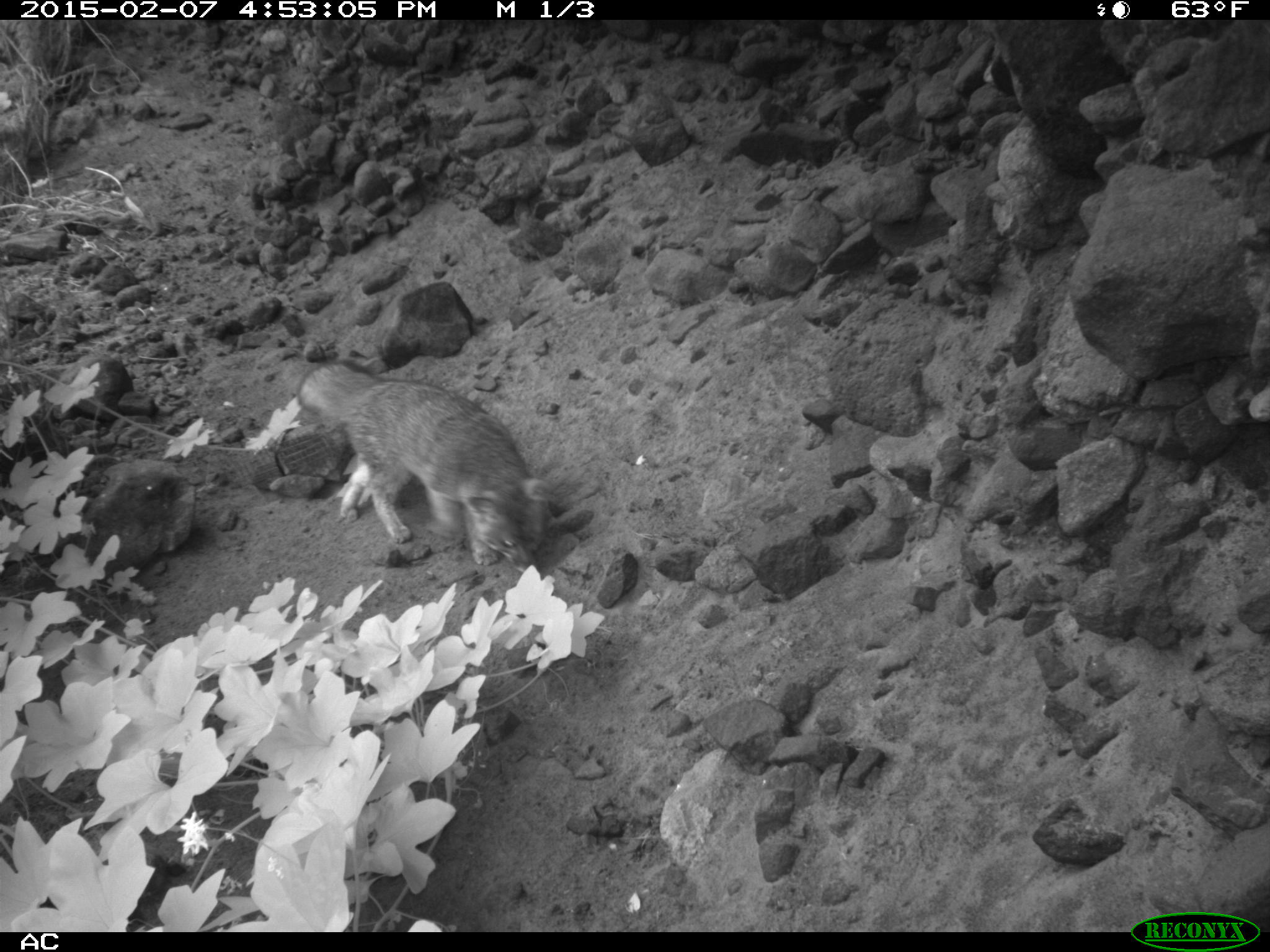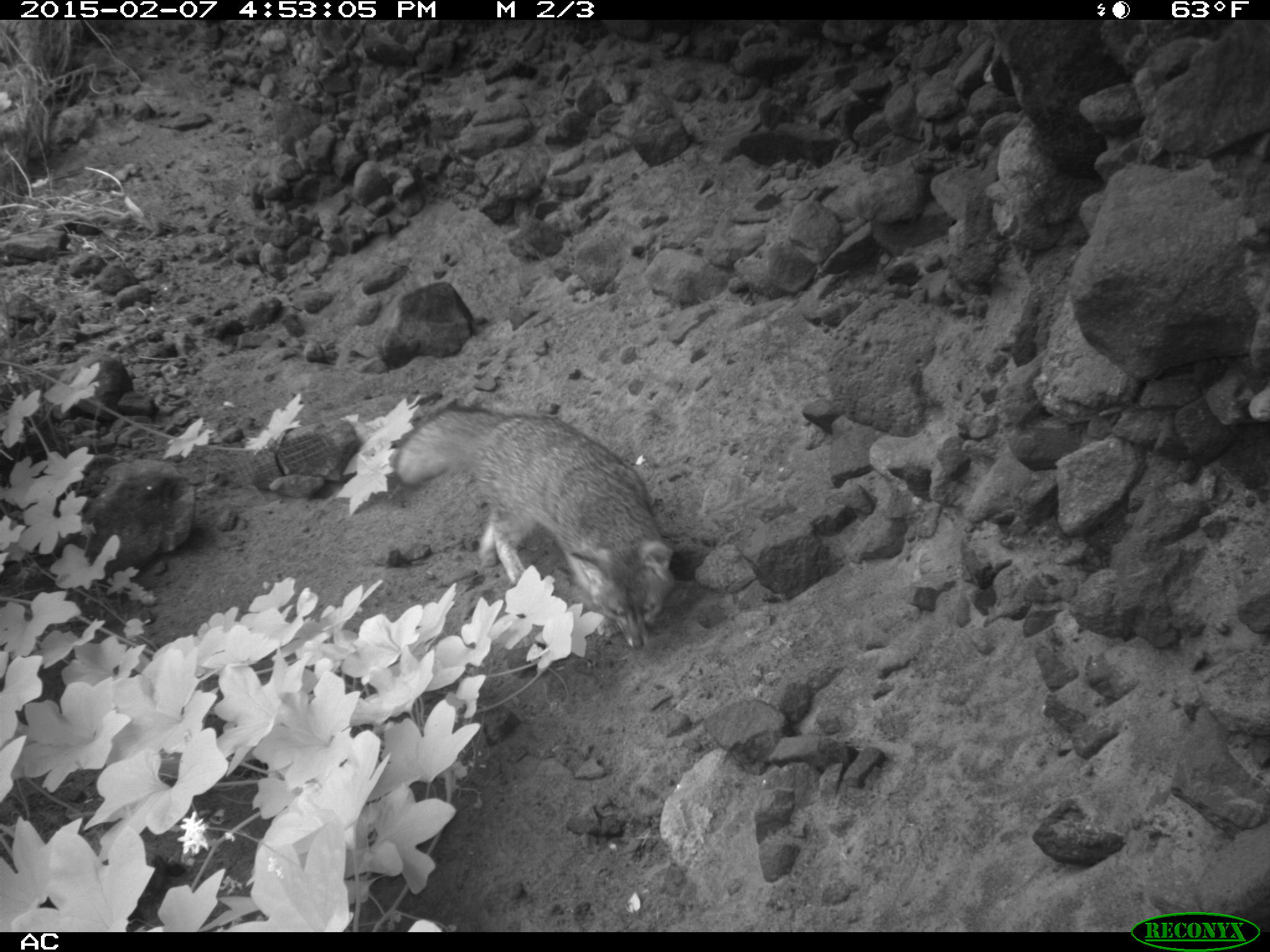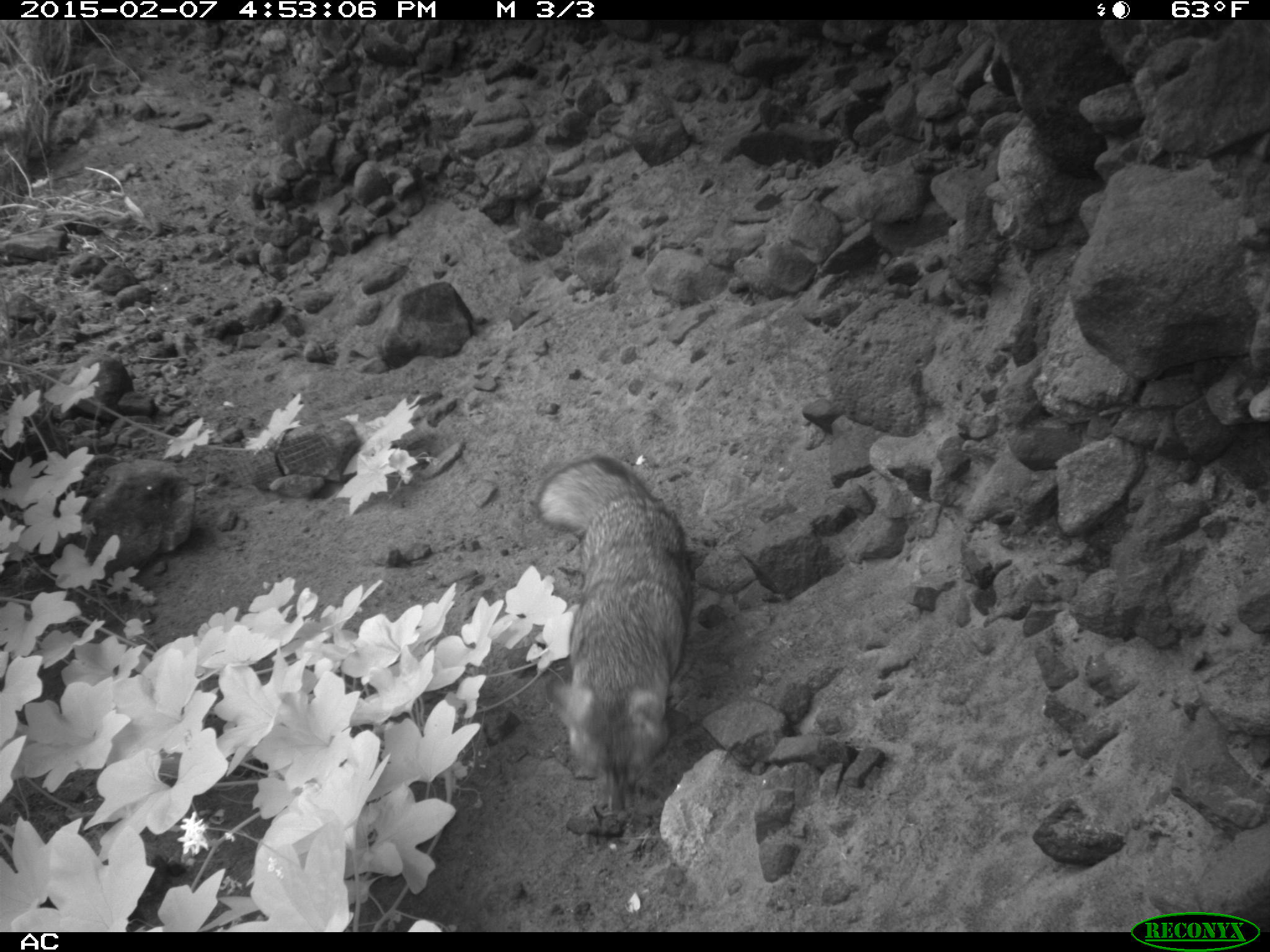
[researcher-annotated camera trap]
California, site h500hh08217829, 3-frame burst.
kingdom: Animalia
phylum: Chordata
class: Mammalia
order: Carnivora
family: Canidae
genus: Urocyon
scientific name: Urocyon littoralis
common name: island fox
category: fox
Fox (island fox) (Urocyon littoralis).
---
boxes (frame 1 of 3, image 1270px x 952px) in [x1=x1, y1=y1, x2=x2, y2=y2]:
fox: [x1=296, y1=358, x2=554, y2=573]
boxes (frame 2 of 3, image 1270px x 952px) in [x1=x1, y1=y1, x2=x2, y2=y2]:
fox: [x1=396, y1=404, x2=675, y2=650]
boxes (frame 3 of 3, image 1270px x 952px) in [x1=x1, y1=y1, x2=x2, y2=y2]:
fox: [x1=533, y1=451, x2=697, y2=823]